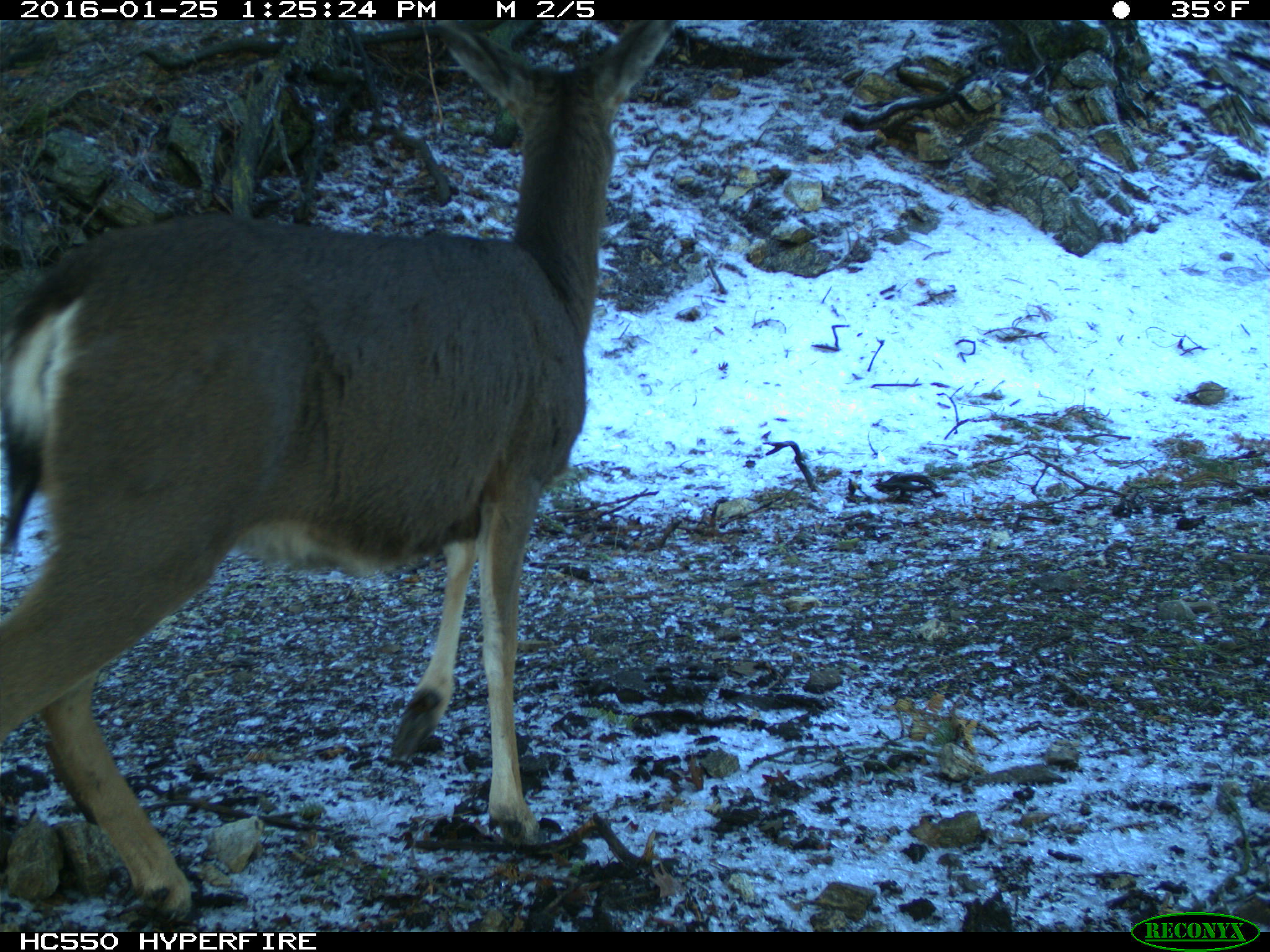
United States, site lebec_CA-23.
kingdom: Animalia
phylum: Chordata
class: Mammalia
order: Artiodactyla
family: Cervidae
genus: Odocoileus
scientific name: Odocoileus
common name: deer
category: unidentified deer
Unidentified deer (deer) (Odocoileus).